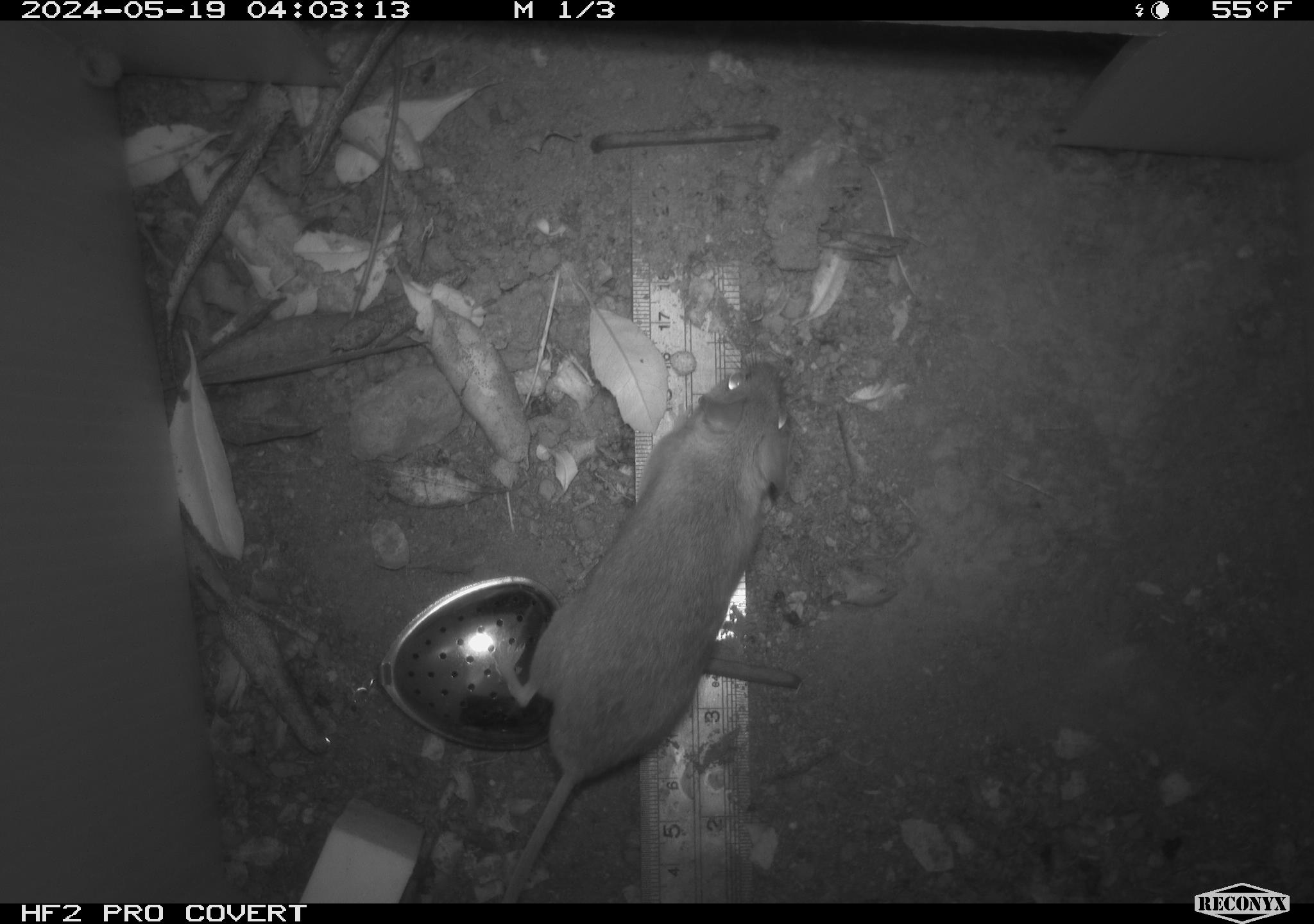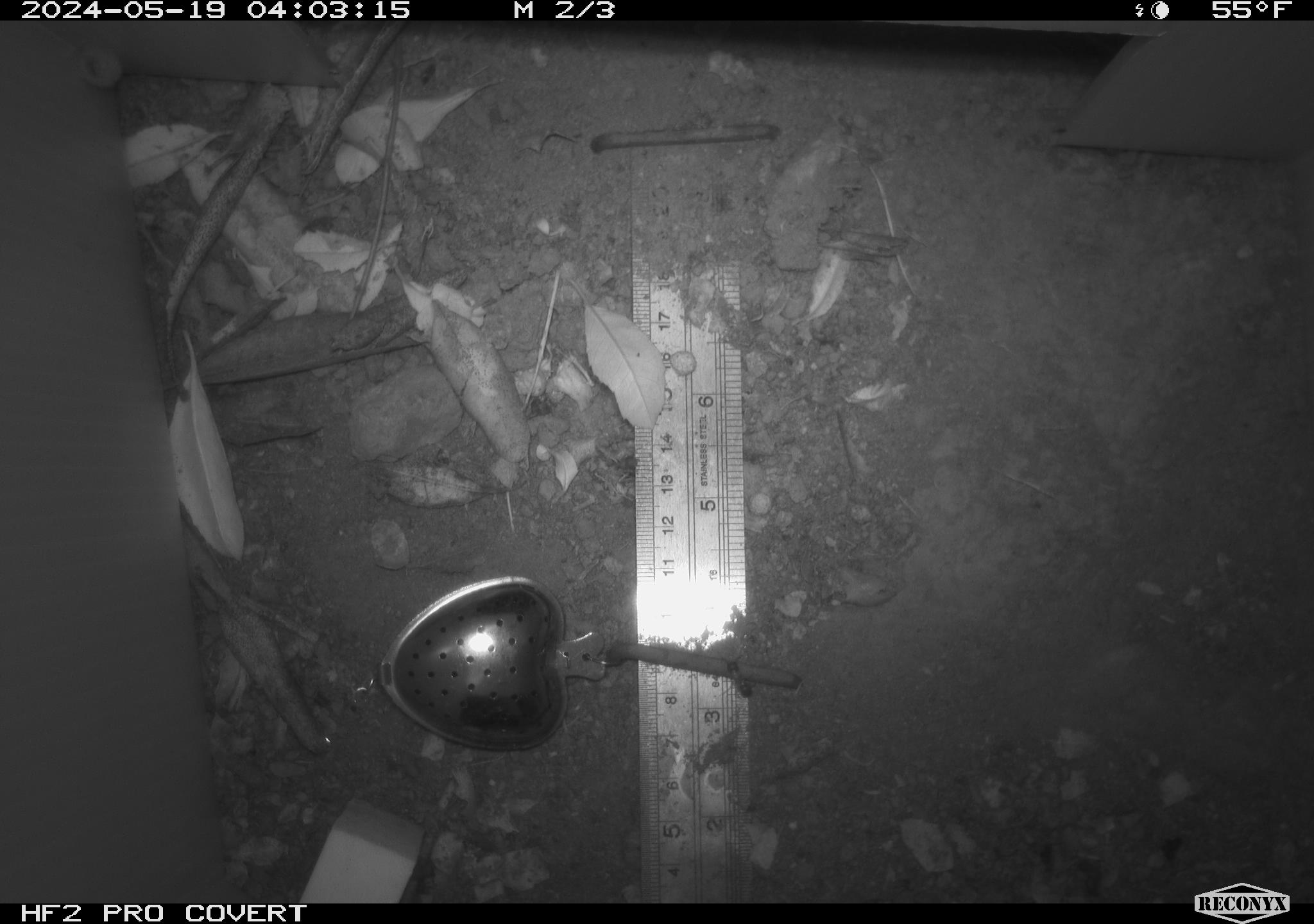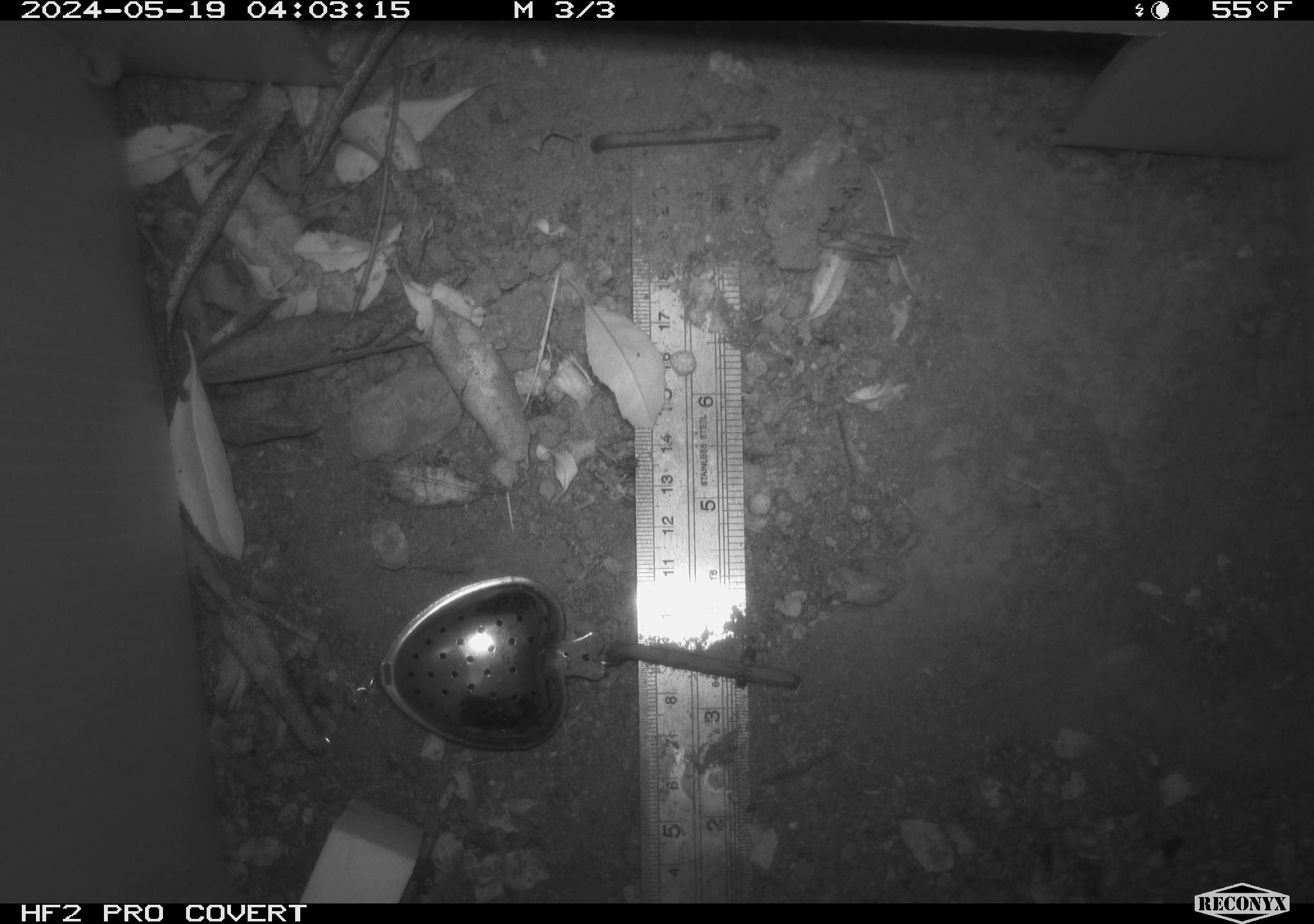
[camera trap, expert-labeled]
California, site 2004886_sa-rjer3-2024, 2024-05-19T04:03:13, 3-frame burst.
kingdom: Animalia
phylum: Chordata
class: Mammalia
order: Rodentia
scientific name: Rodentia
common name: mouse species